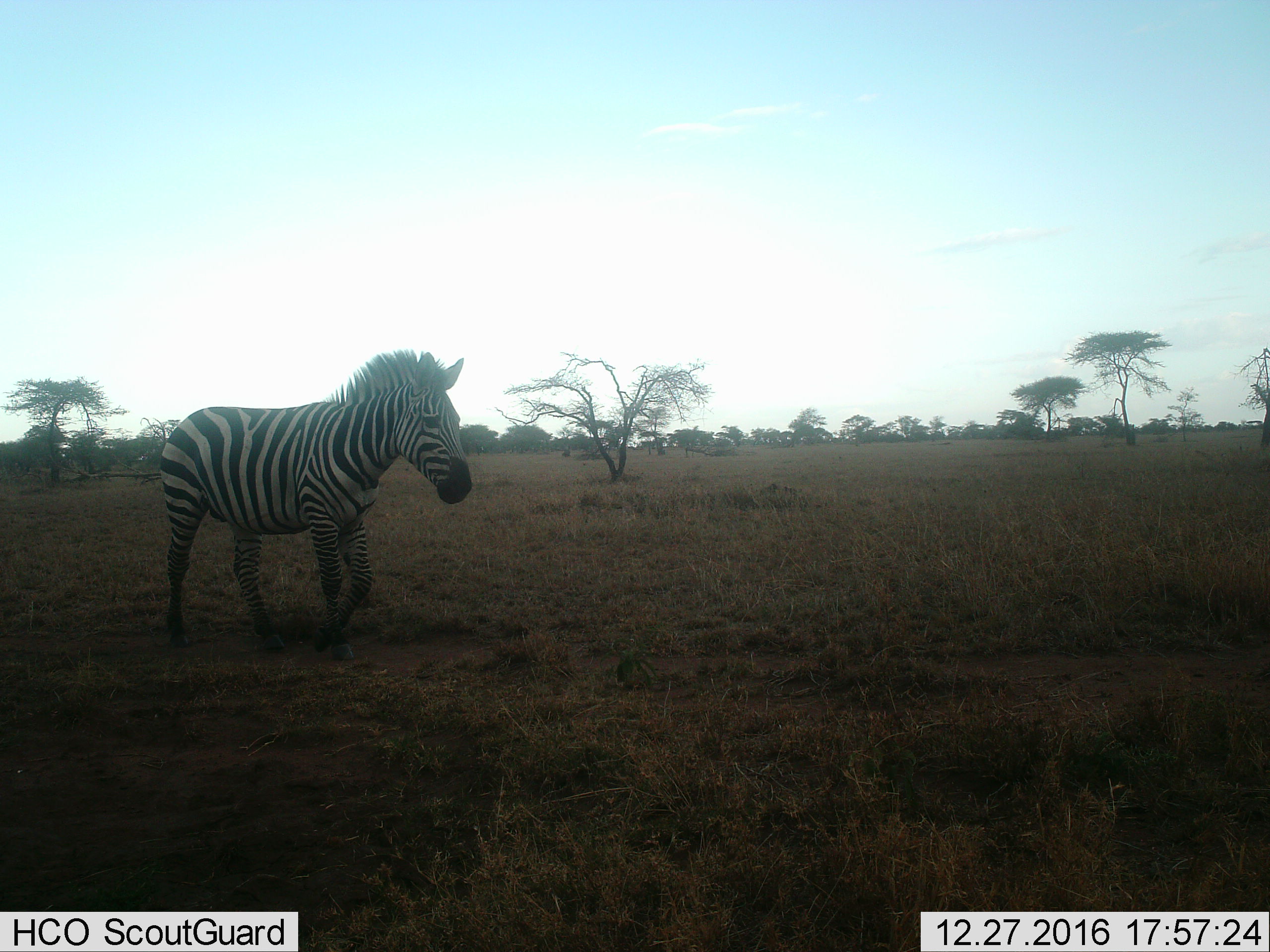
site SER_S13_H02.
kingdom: Animalia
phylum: Chordata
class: Mammalia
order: Perissodactyla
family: Equidae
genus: Equus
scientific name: Equus quagga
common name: plains zebra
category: zebraplains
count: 1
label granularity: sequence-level